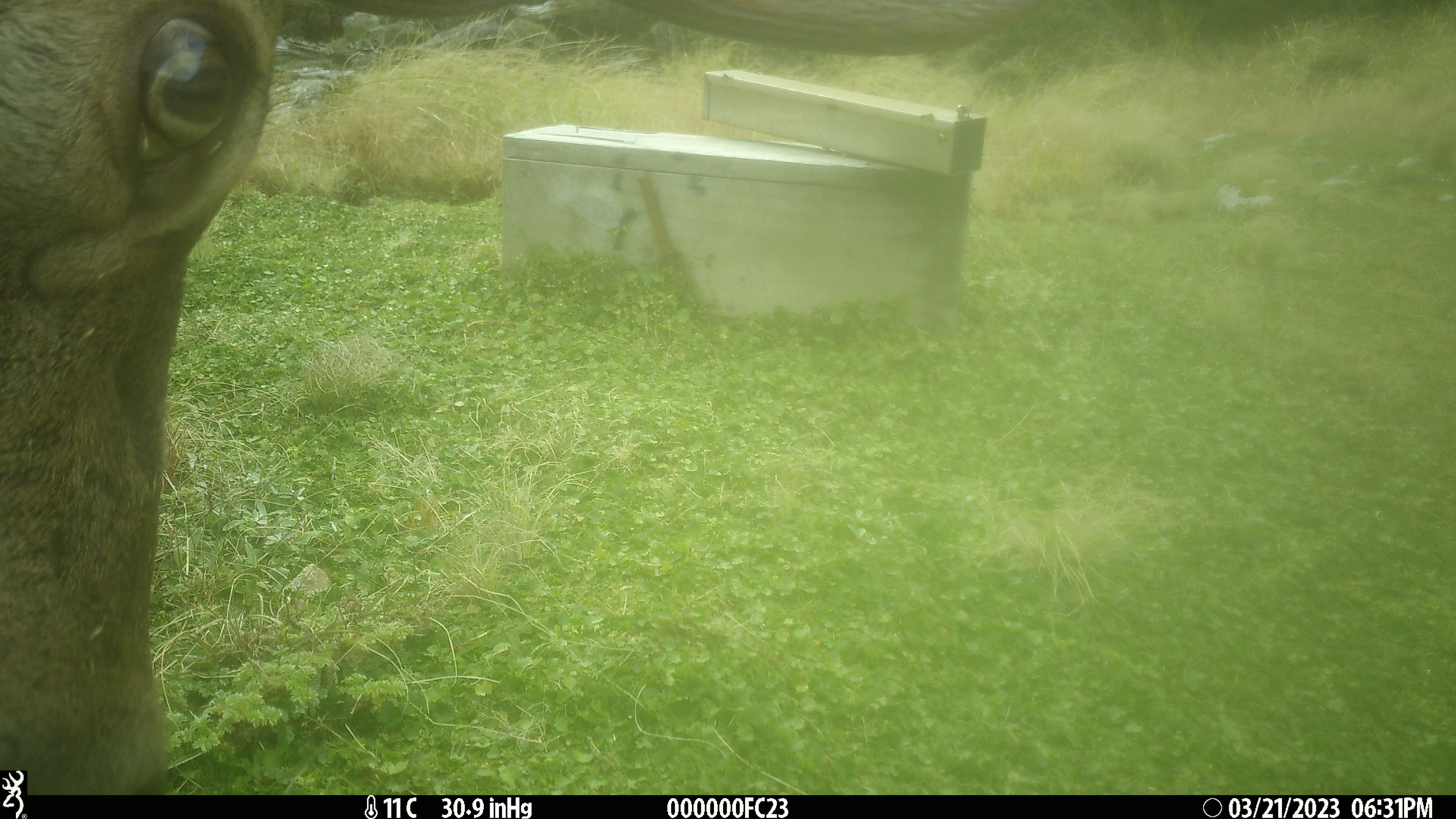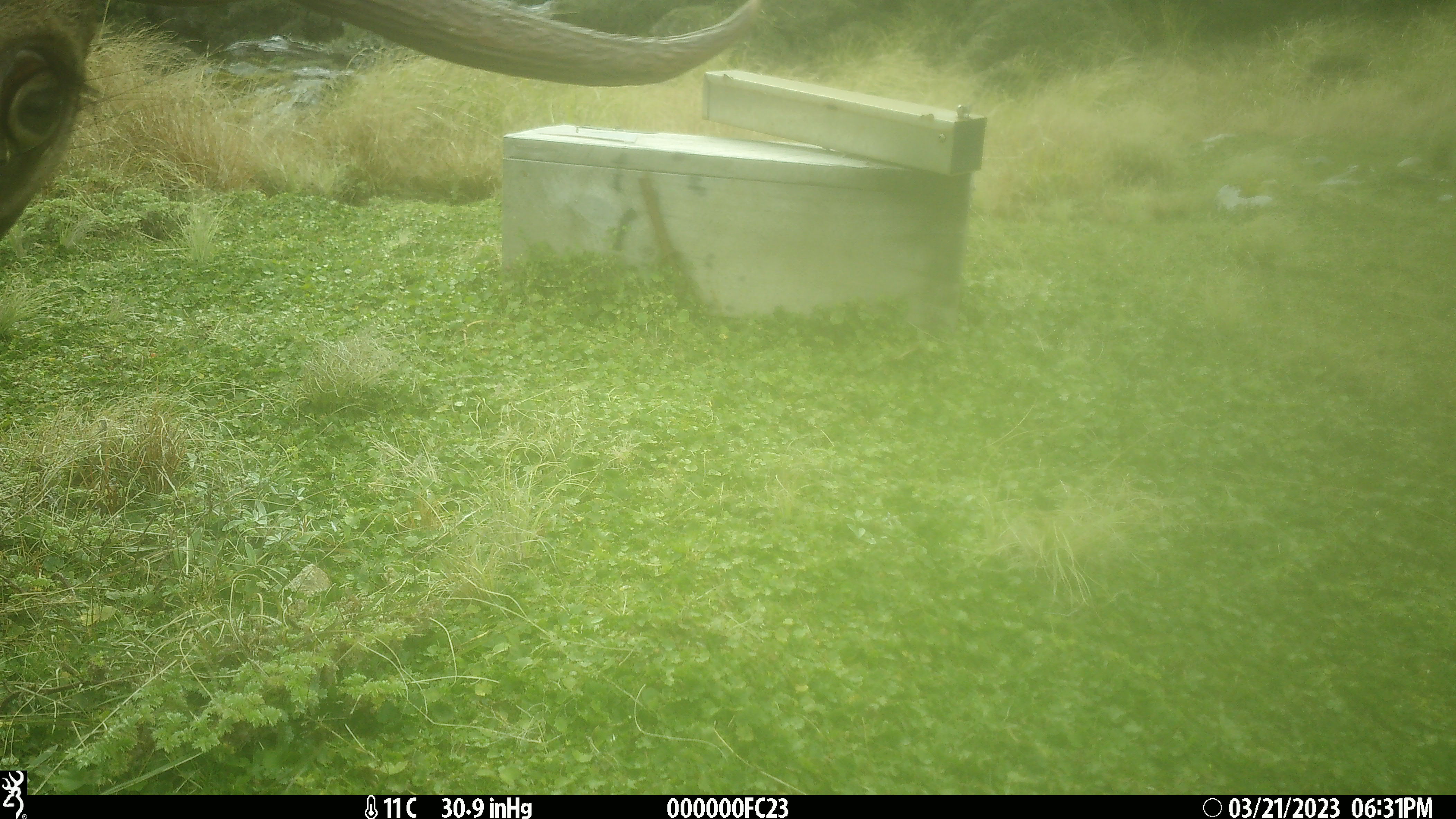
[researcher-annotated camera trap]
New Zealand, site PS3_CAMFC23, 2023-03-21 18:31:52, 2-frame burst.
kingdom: Animalia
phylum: Chordata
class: Mammalia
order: Artiodactyla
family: Cervidae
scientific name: Cervidae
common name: deer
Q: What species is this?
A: Deer (Cervidae).